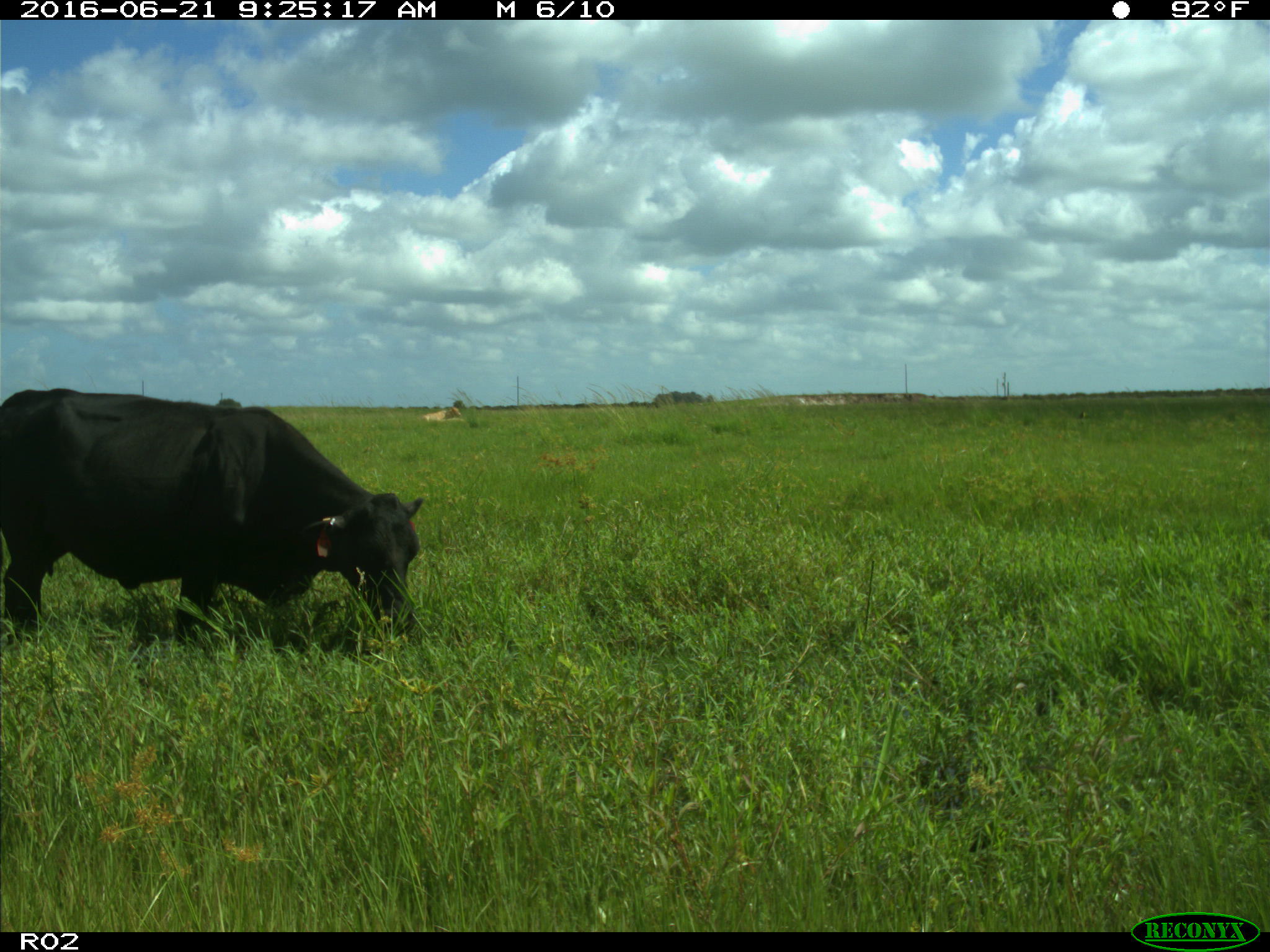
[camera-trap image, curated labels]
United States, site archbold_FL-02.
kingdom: Animalia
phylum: Chordata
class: Mammalia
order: Artiodactyla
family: Bovidae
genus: Bos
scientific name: Bos taurus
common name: domestic cow